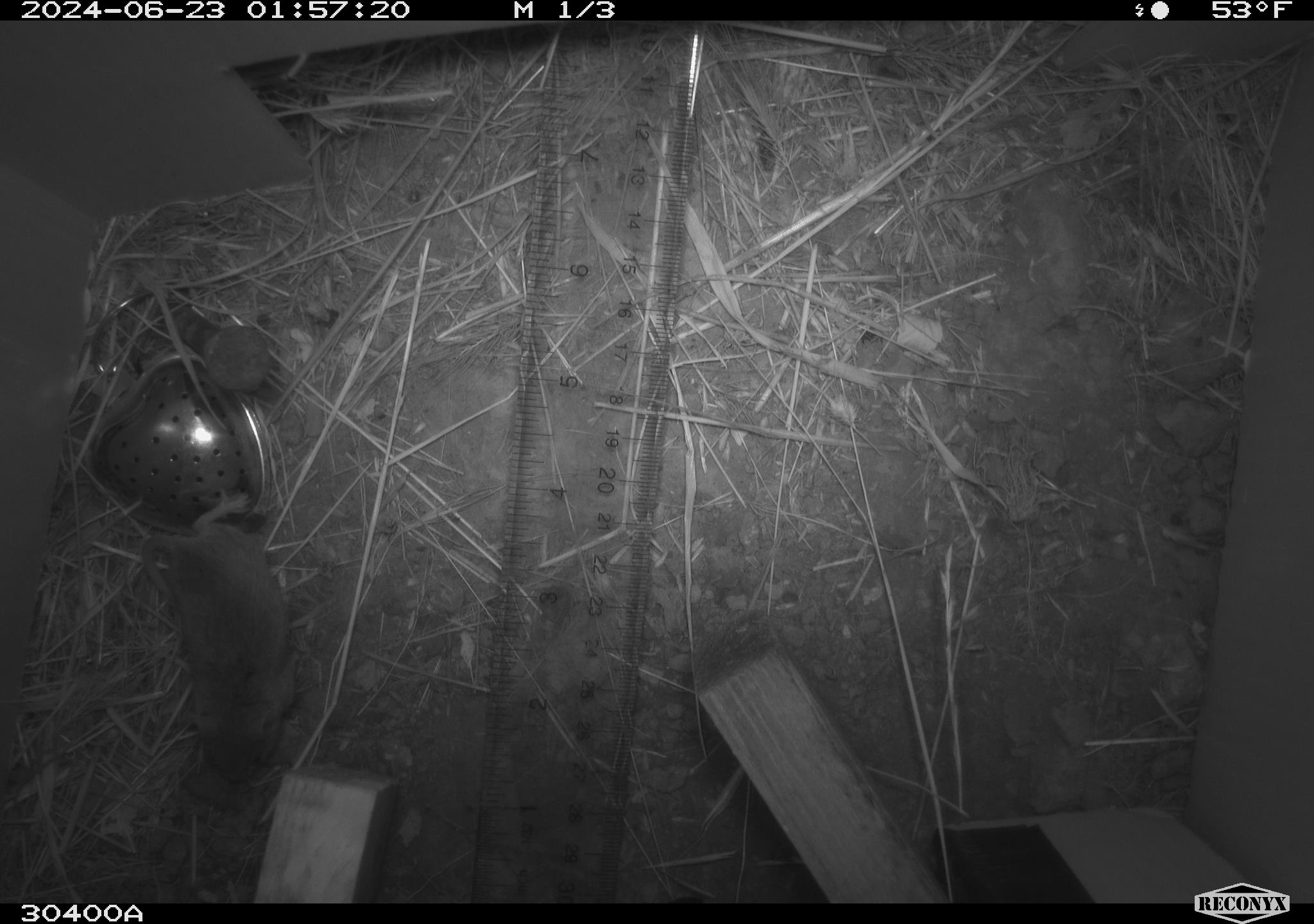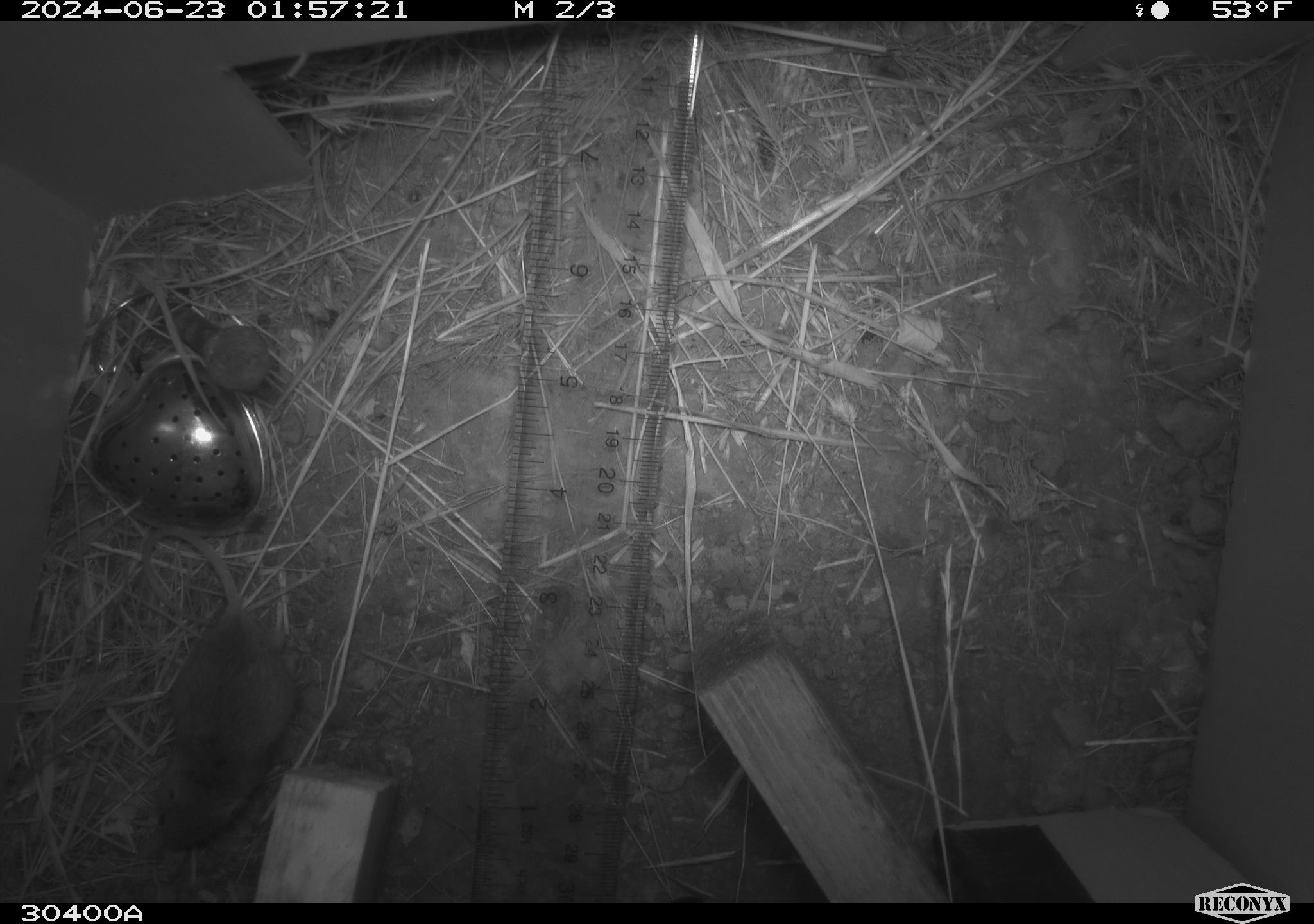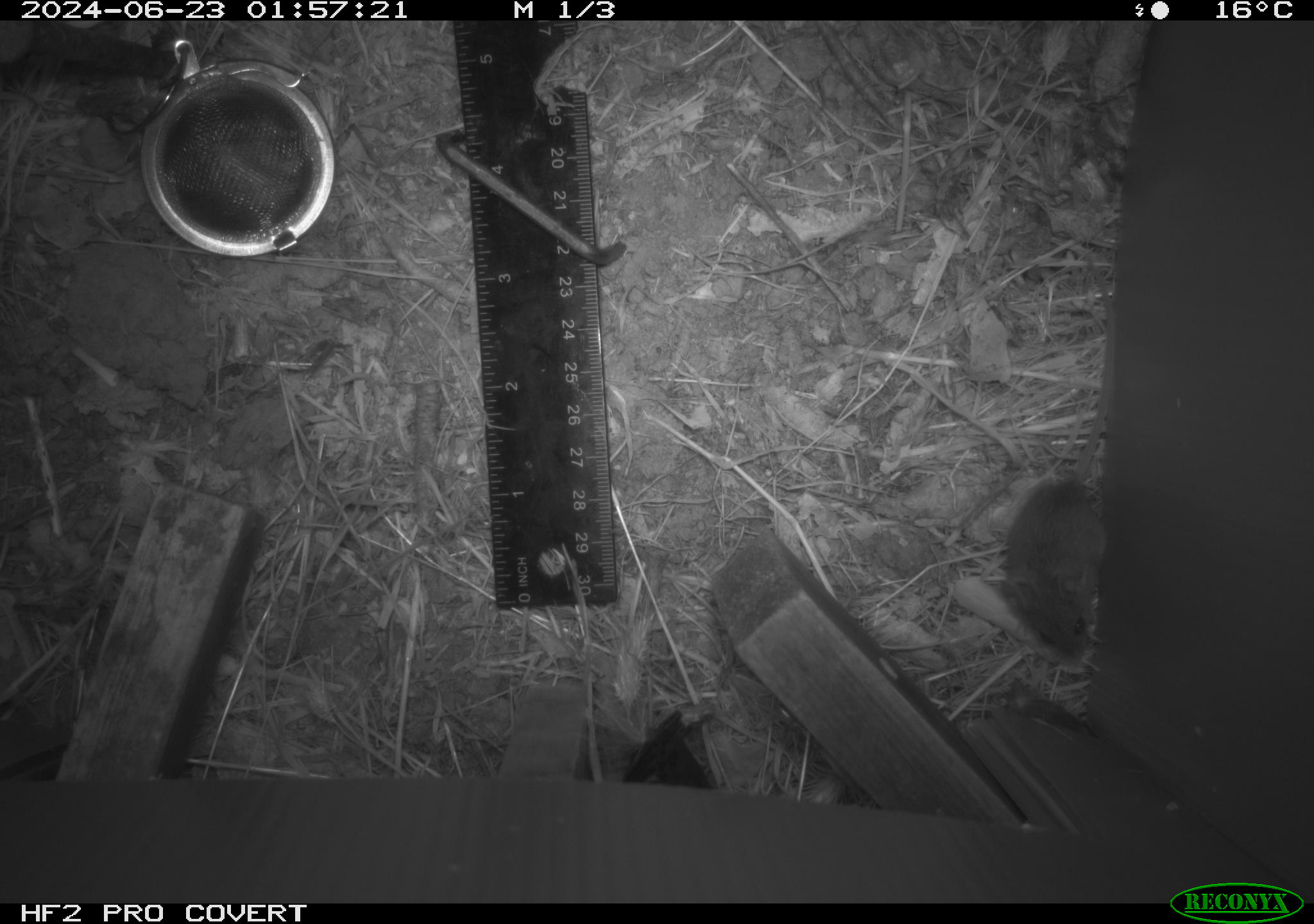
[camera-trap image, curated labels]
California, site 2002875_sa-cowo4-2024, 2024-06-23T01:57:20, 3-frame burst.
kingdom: Animalia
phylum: Chordata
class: Mammalia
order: Rodentia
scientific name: Rodentia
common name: mouse species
Mouse species (Rodentia).